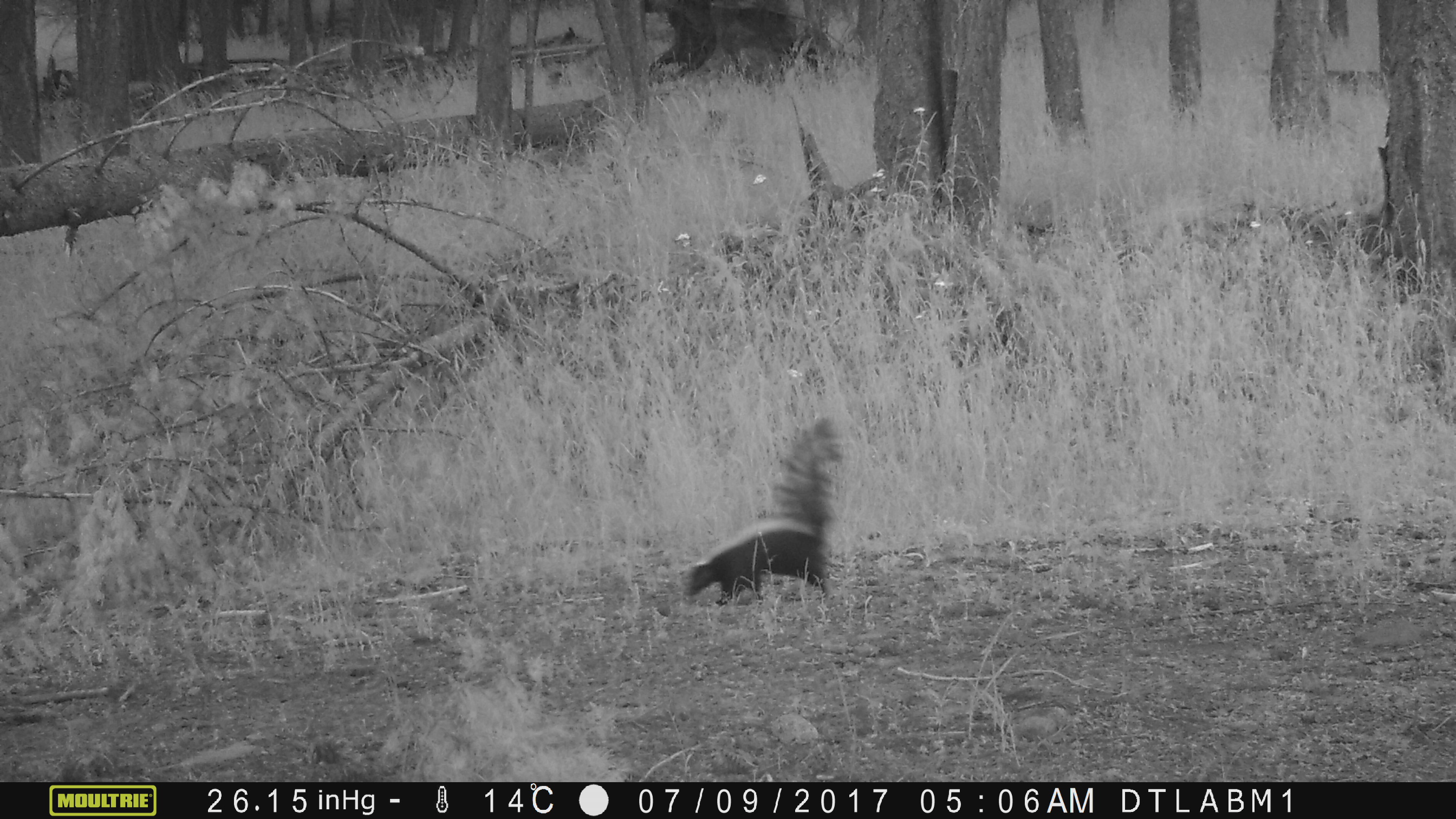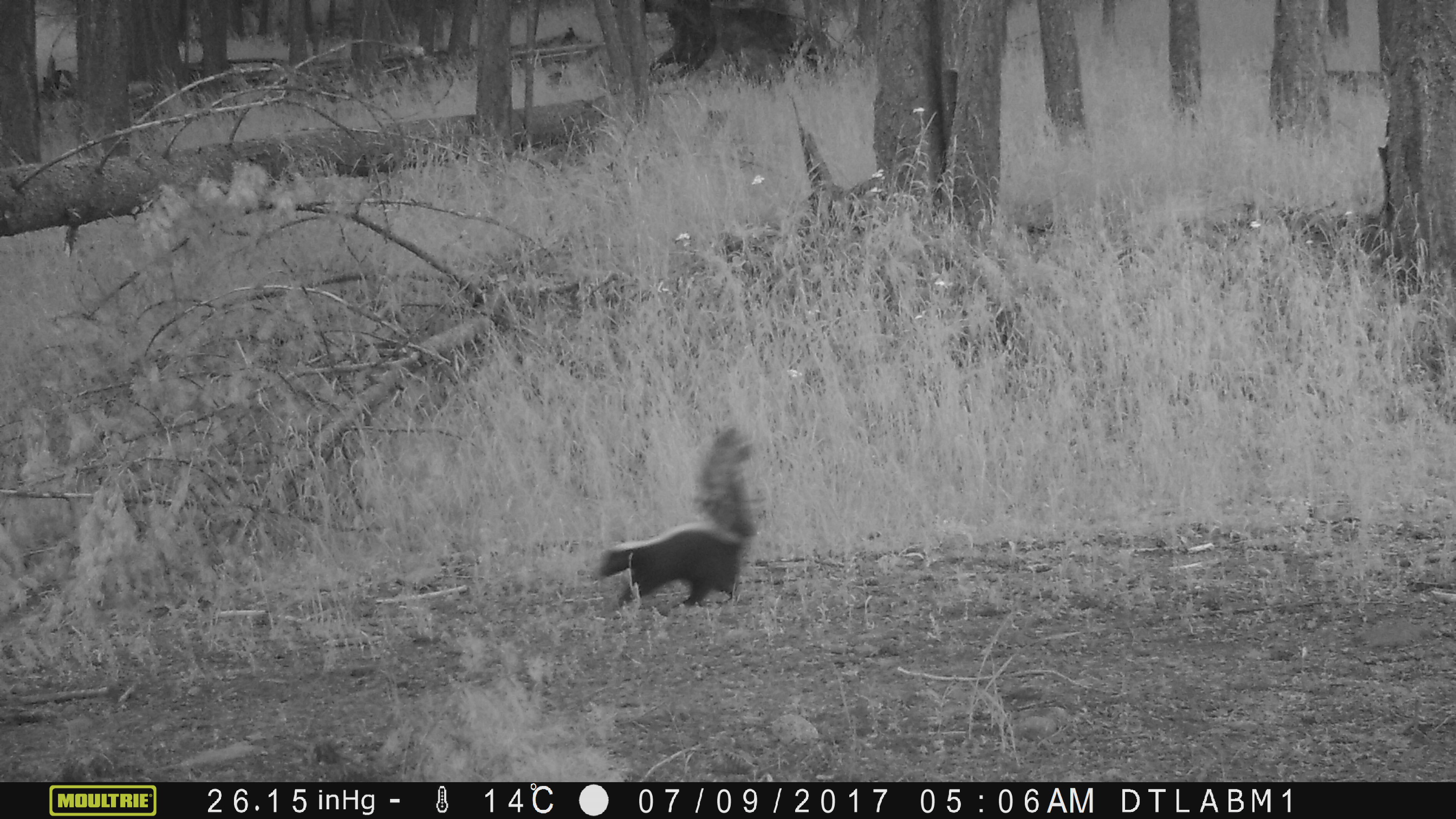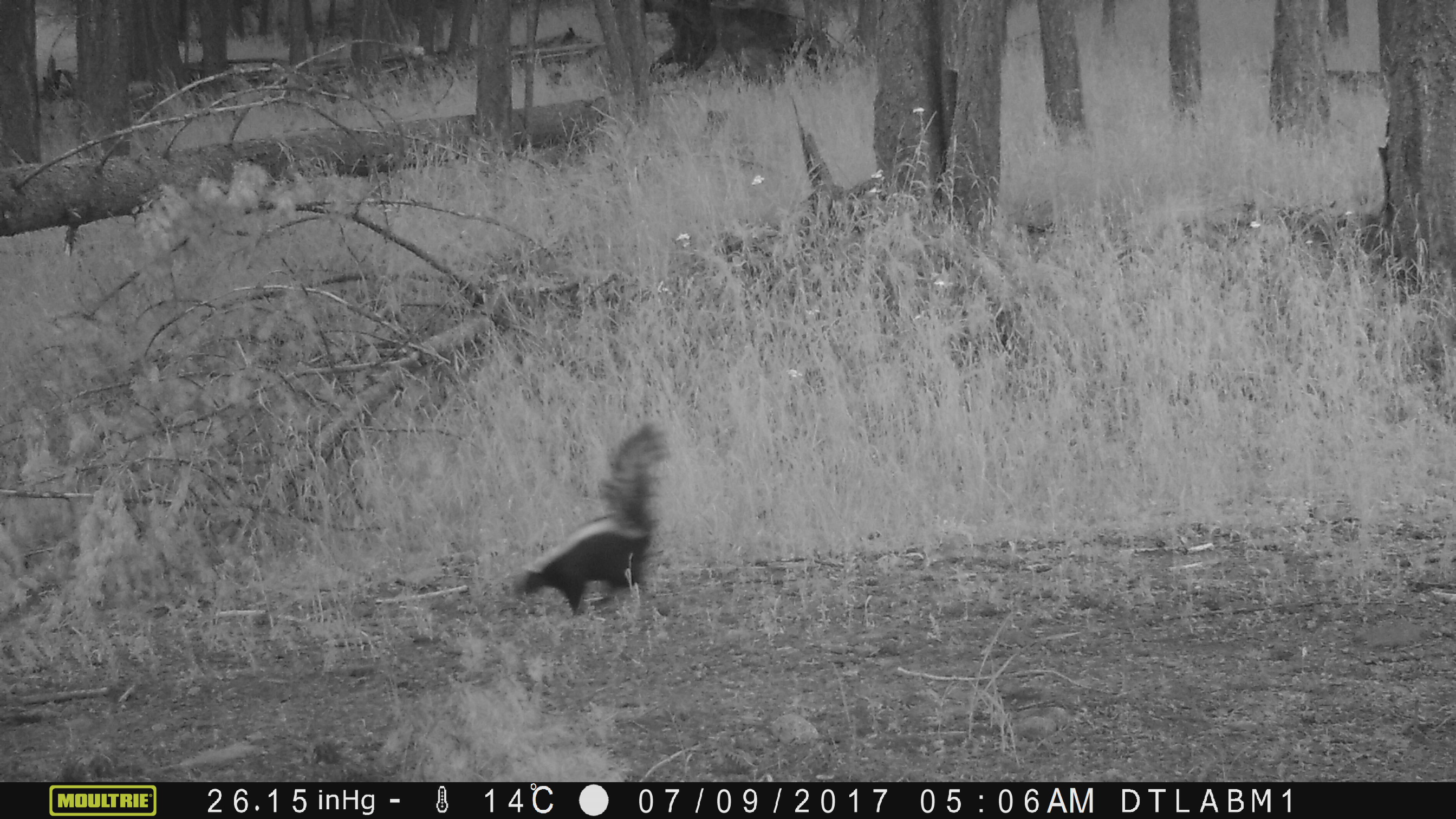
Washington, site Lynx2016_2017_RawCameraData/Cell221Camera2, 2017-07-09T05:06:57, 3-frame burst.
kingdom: Animalia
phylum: Chordata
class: Mammalia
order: Carnivora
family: Mephitidae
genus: Mephitis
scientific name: Mephitis mephitis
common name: striped skunk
Mephitis mephitis (striped skunk). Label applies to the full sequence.